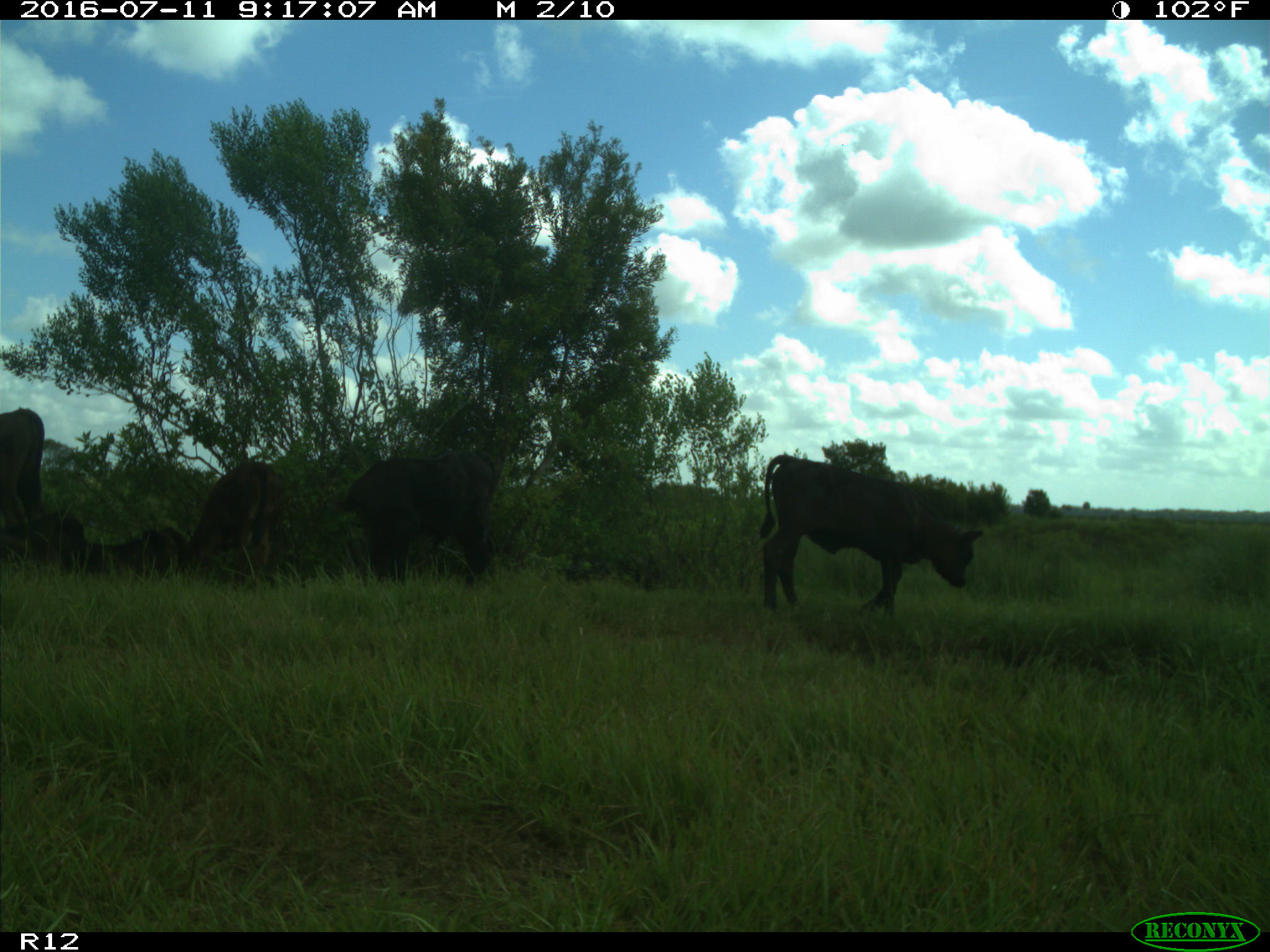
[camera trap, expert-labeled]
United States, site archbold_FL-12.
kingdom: Animalia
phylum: Chordata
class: Mammalia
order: Artiodactyla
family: Bovidae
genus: Bos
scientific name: Bos taurus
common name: domestic cow